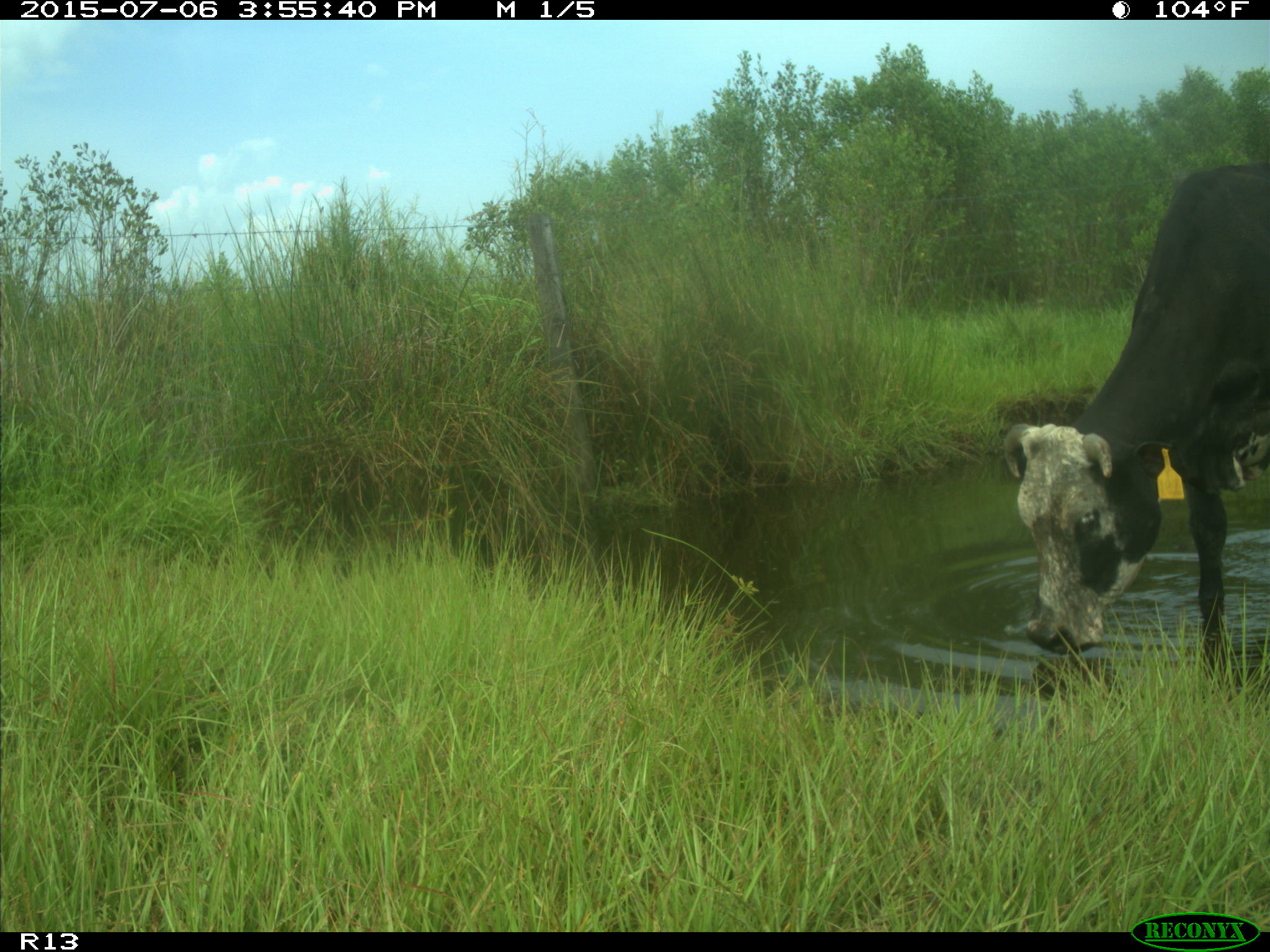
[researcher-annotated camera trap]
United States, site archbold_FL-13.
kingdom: Animalia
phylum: Chordata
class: Mammalia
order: Artiodactyla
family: Bovidae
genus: Bos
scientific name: Bos taurus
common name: domestic cow